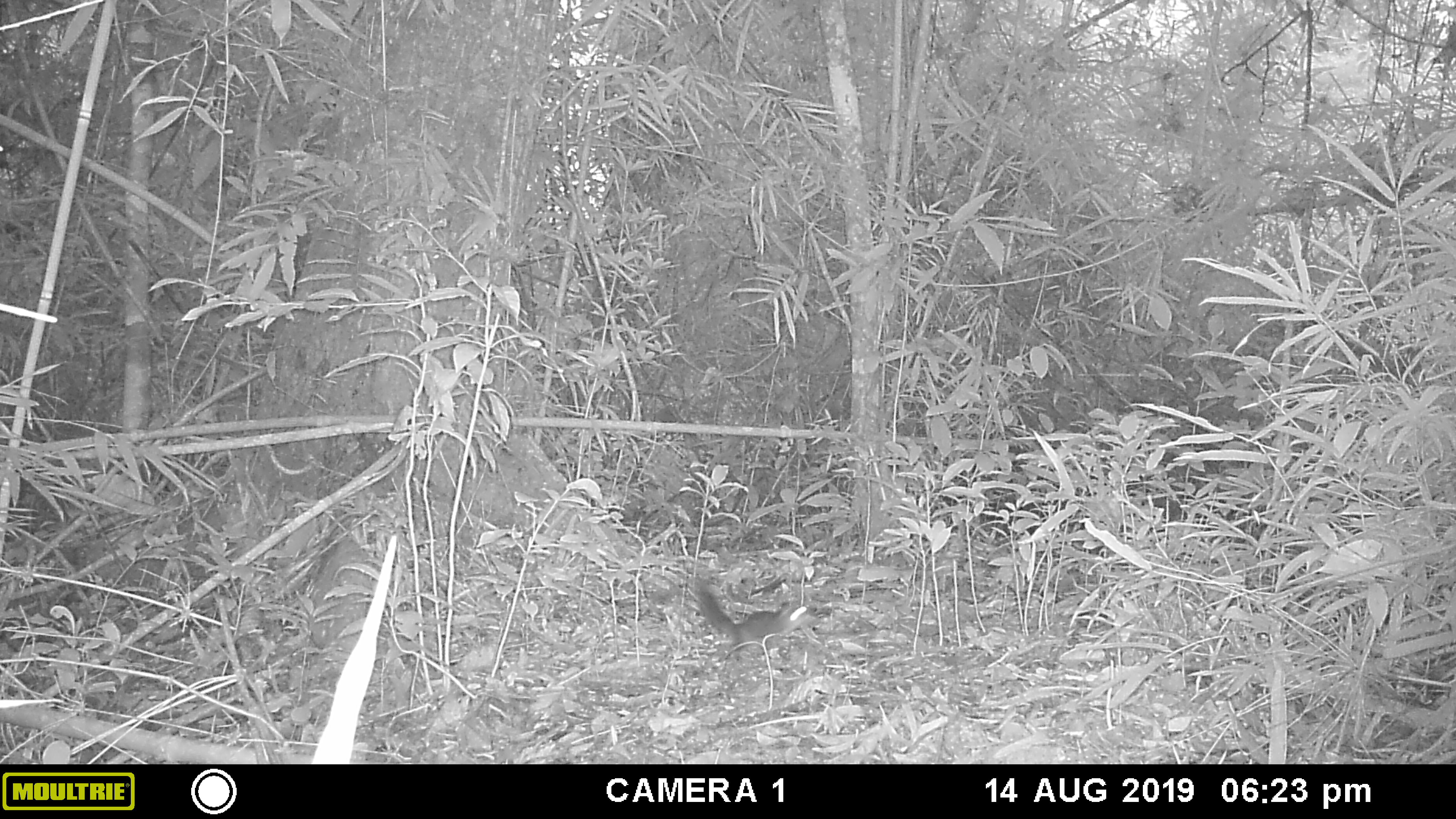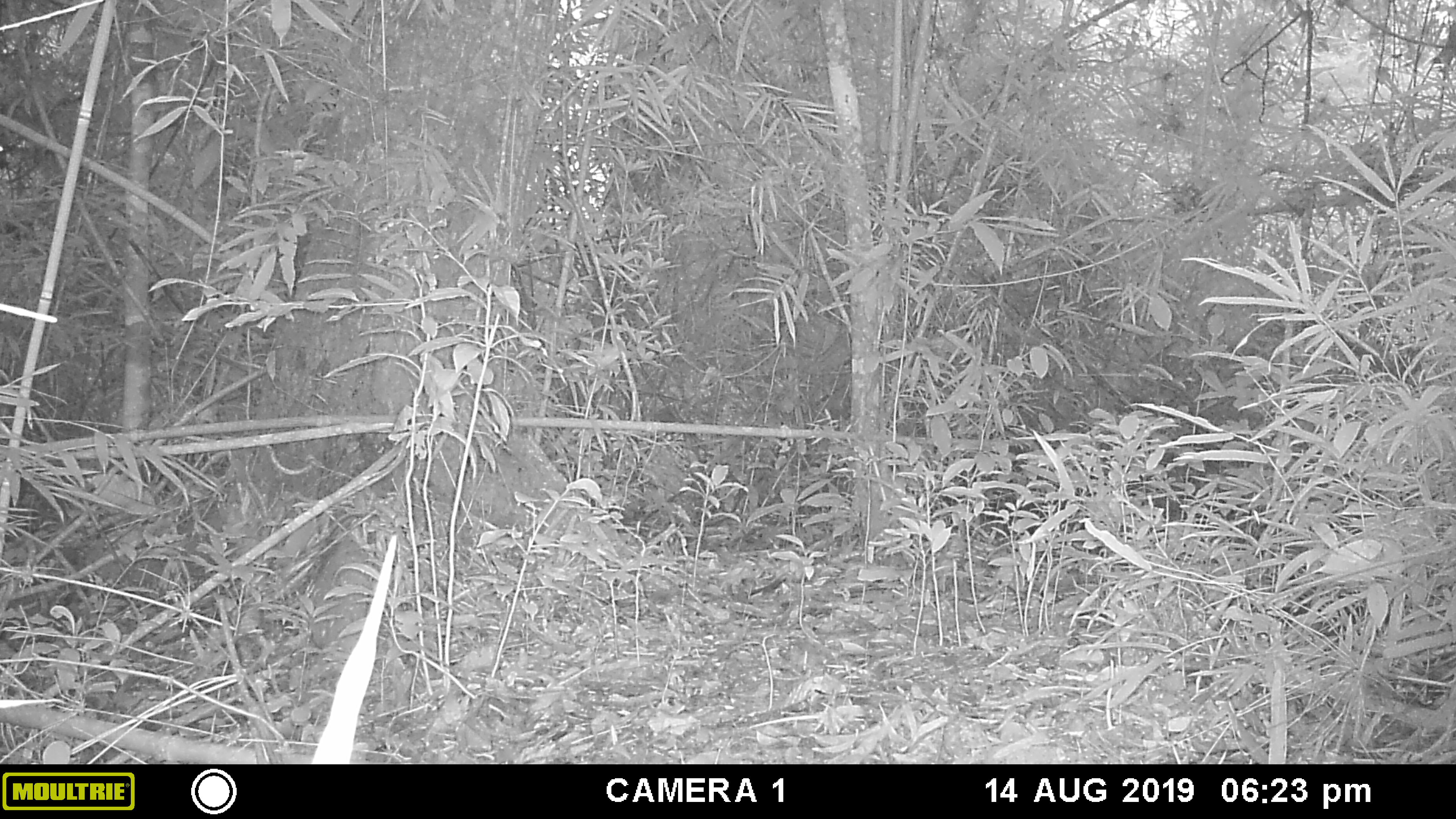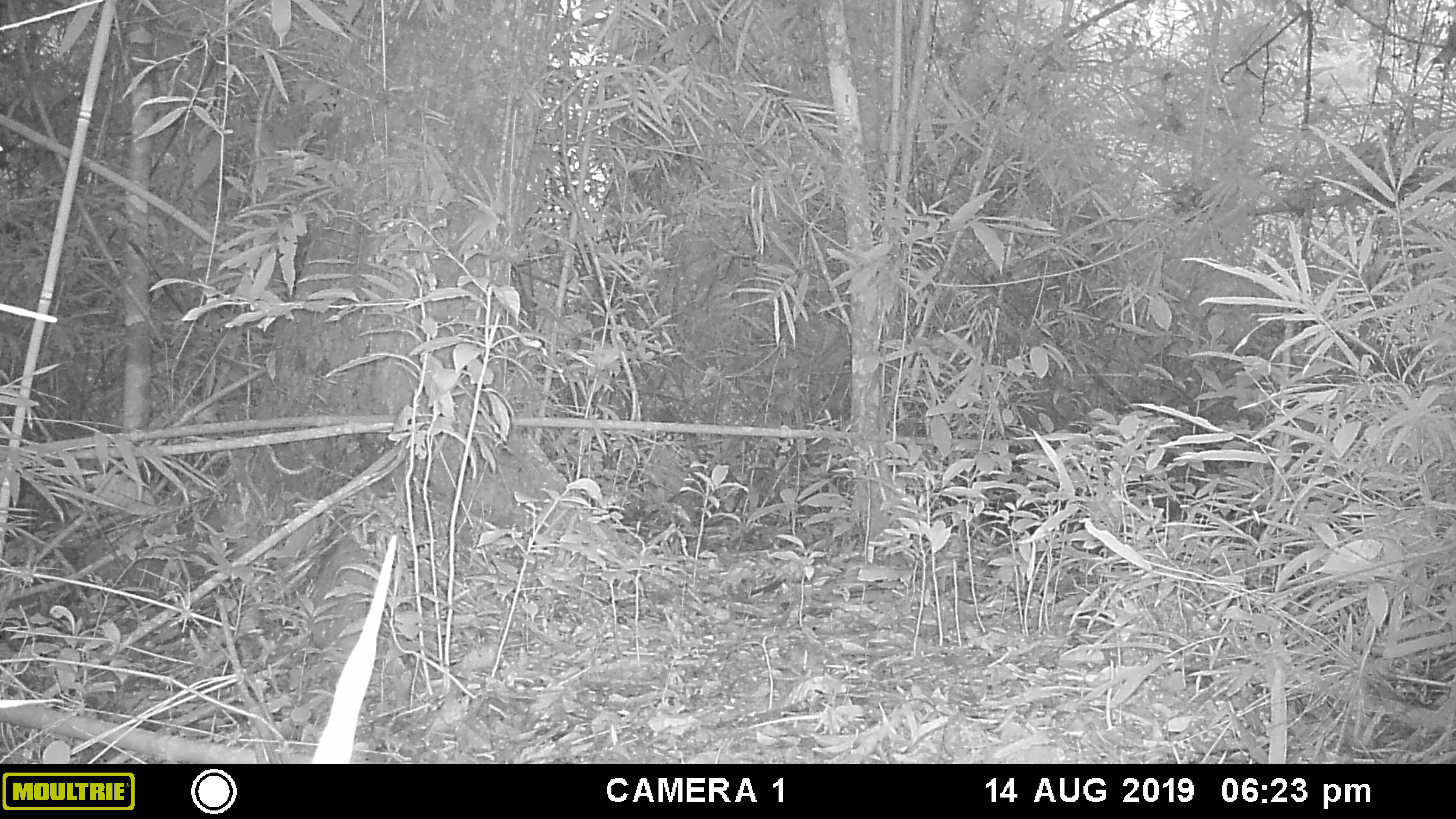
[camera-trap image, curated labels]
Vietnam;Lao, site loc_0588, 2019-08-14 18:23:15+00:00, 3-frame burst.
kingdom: Animalia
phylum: Chordata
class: Mammalia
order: Rodentia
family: Sciuridae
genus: Dremomys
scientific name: Dremomys rufigenis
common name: red-cheeked squirrel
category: red cheeked squirrel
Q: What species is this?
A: Red cheeked squirrel (red-cheeked squirrel) (Dremomys rufigenis).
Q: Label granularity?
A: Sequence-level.